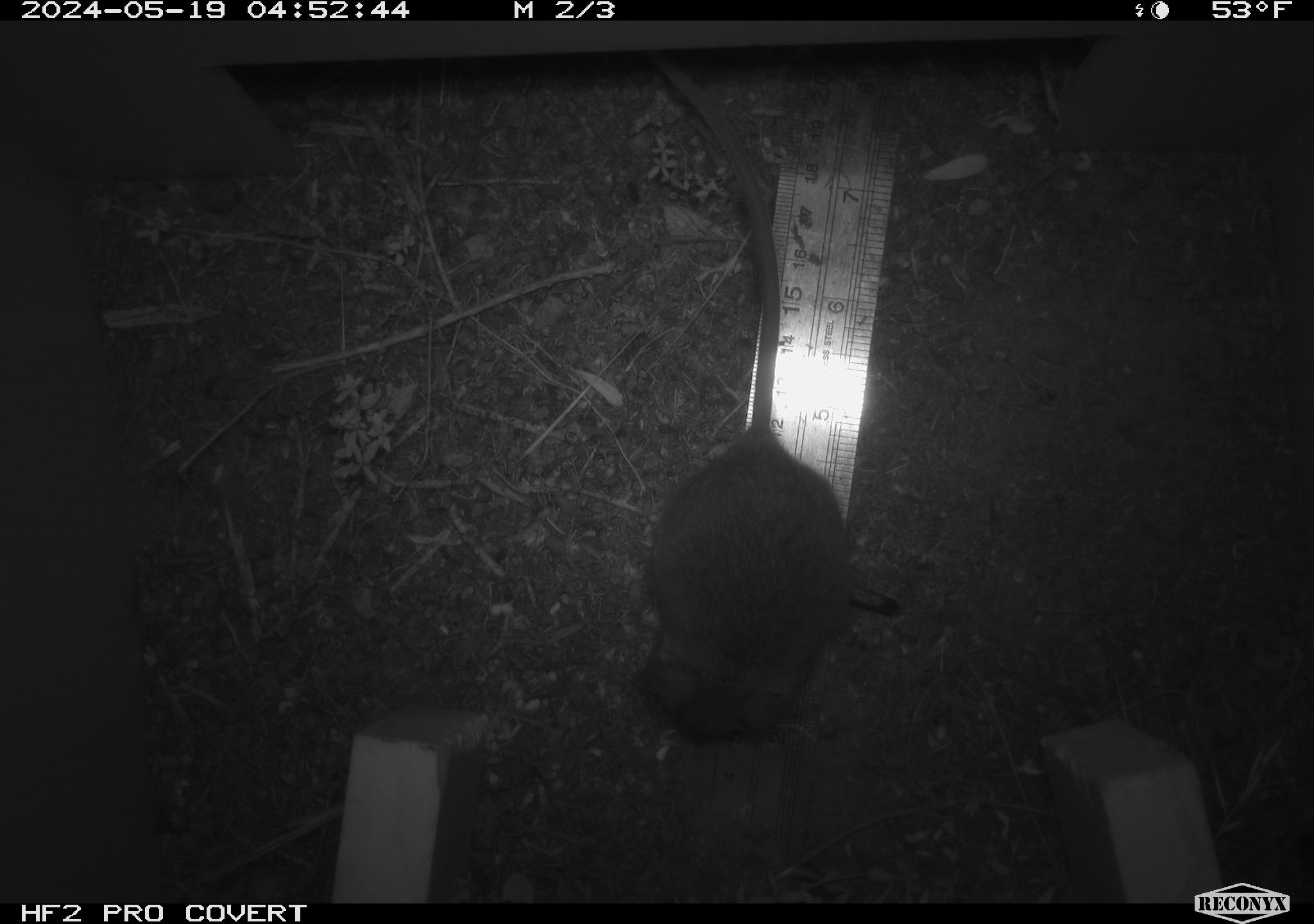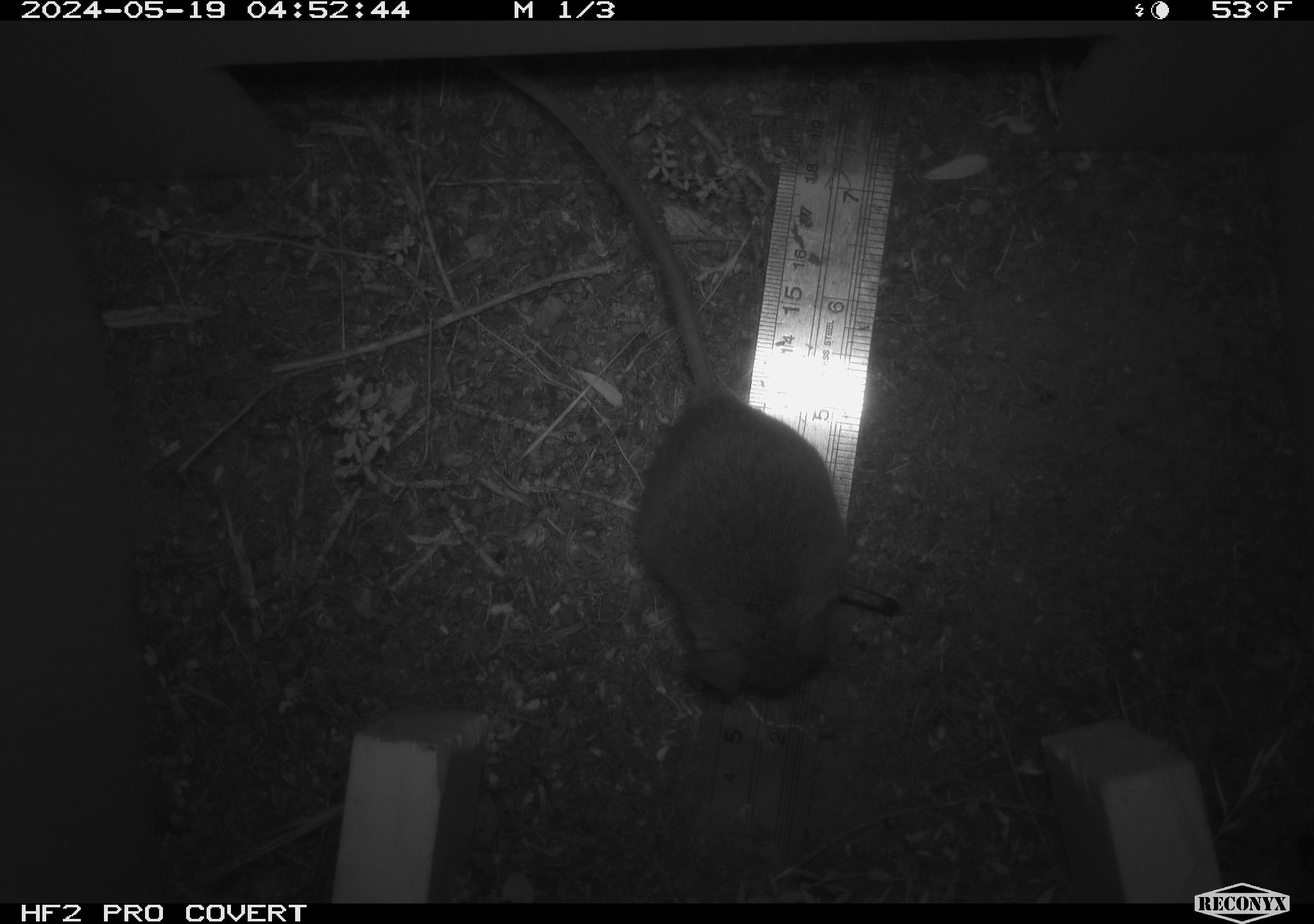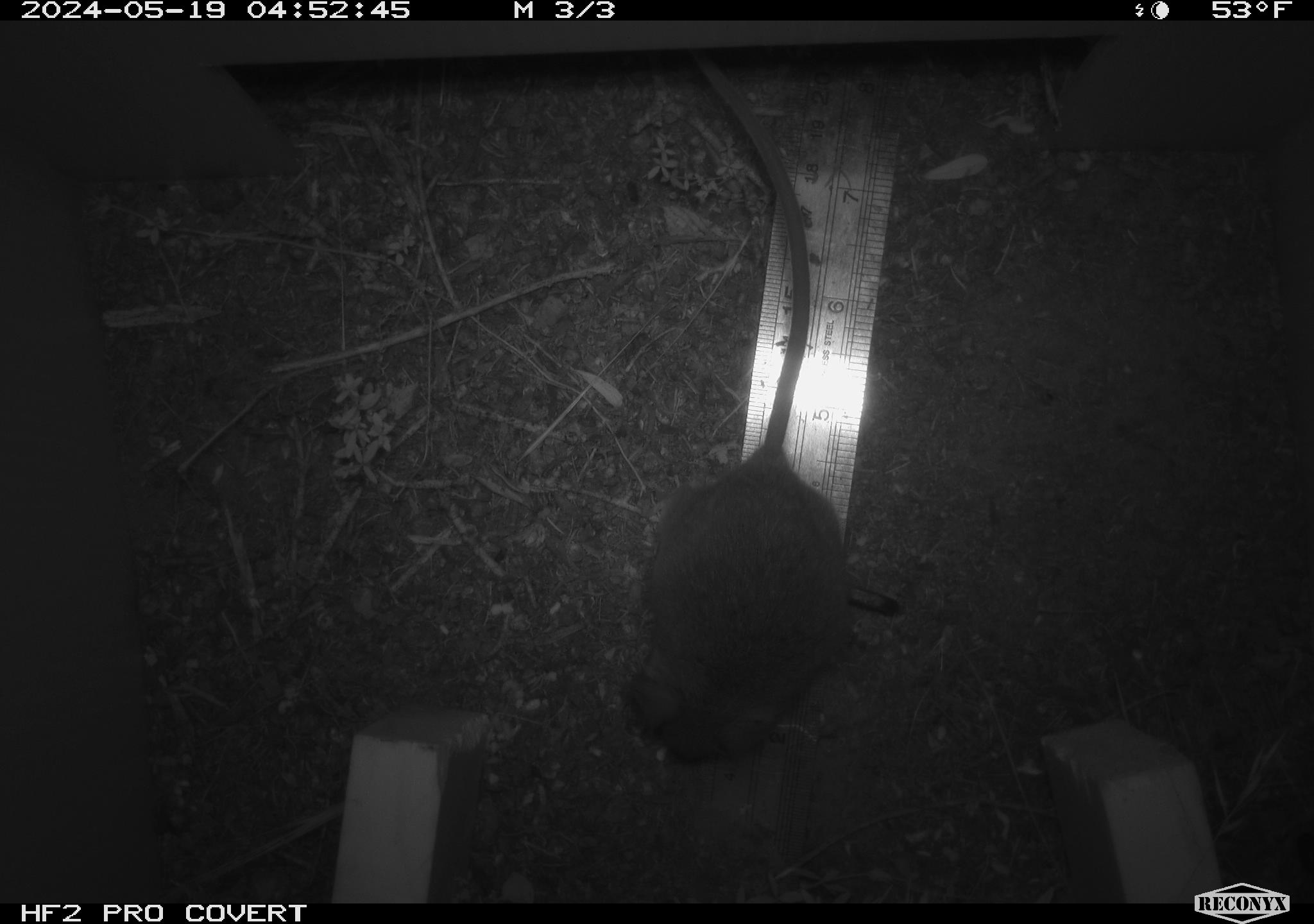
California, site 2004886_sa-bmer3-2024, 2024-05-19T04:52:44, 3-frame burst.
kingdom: Animalia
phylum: Chordata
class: Mammalia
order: Rodentia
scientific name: Rodentia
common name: mouse species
Mouse species (Rodentia).